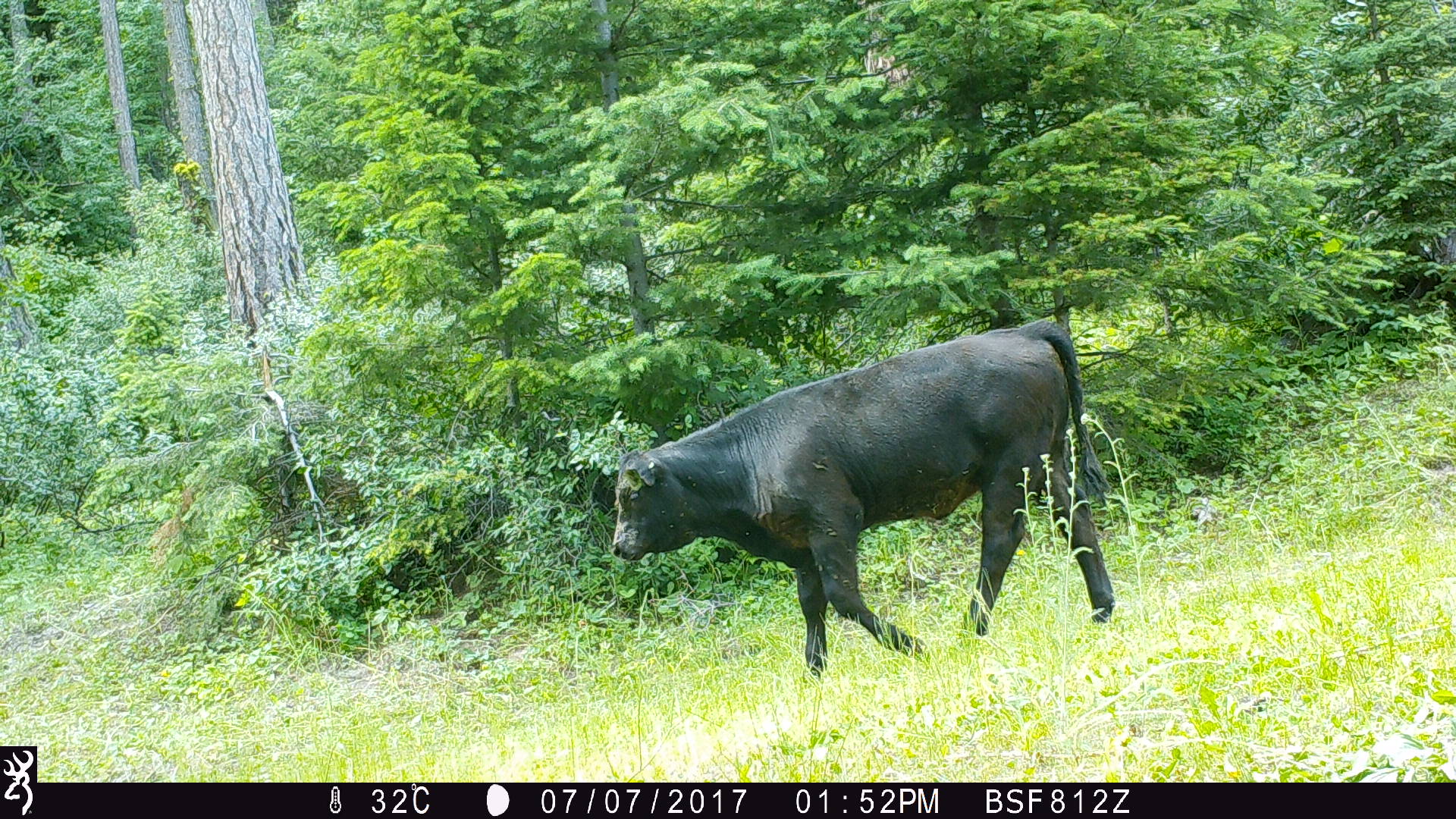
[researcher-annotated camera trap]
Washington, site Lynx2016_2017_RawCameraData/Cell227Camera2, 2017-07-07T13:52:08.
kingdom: Animalia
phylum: Chordata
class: Mammalia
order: Artiodactyla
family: Bovidae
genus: Bos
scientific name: Bos taurus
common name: domestic cattle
Domestic cattle (Bos taurus). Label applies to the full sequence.